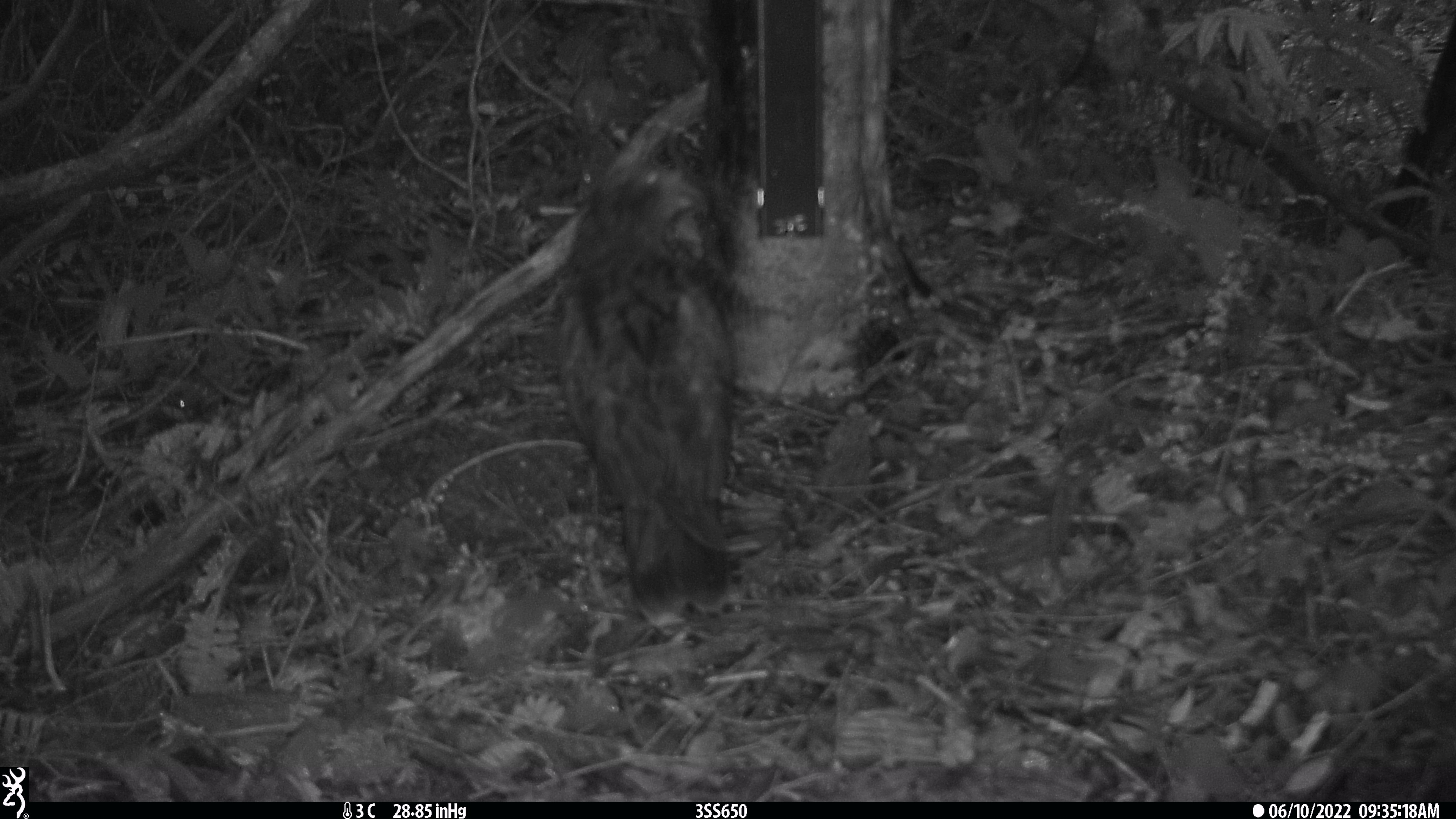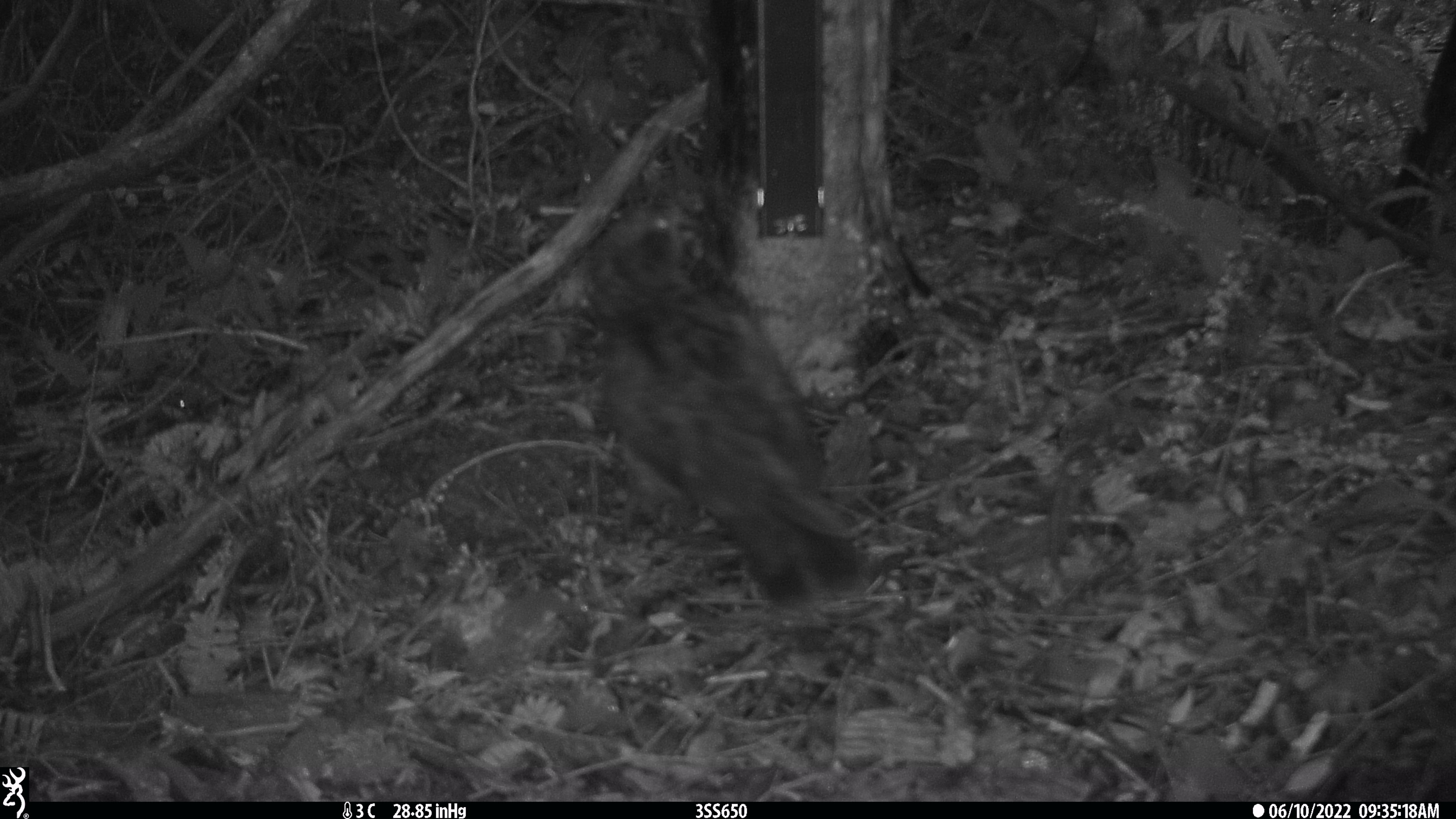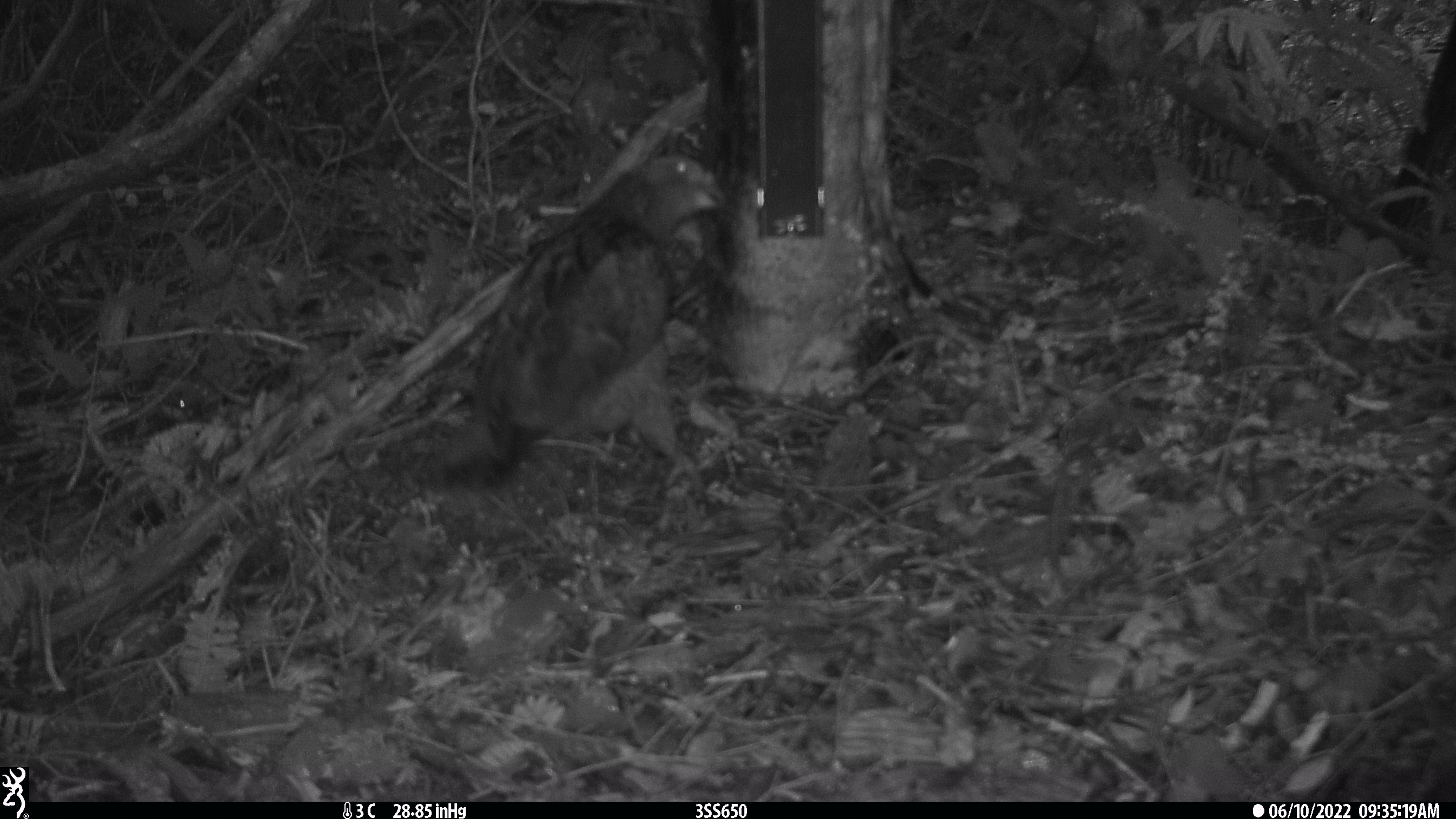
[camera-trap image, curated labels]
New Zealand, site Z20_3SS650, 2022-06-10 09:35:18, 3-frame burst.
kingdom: Animalia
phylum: Chordata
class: Aves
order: Psittaciformes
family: Strigopidae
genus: Nestor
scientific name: Nestor notabilis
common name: kea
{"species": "kea (Nestor notabilis)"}